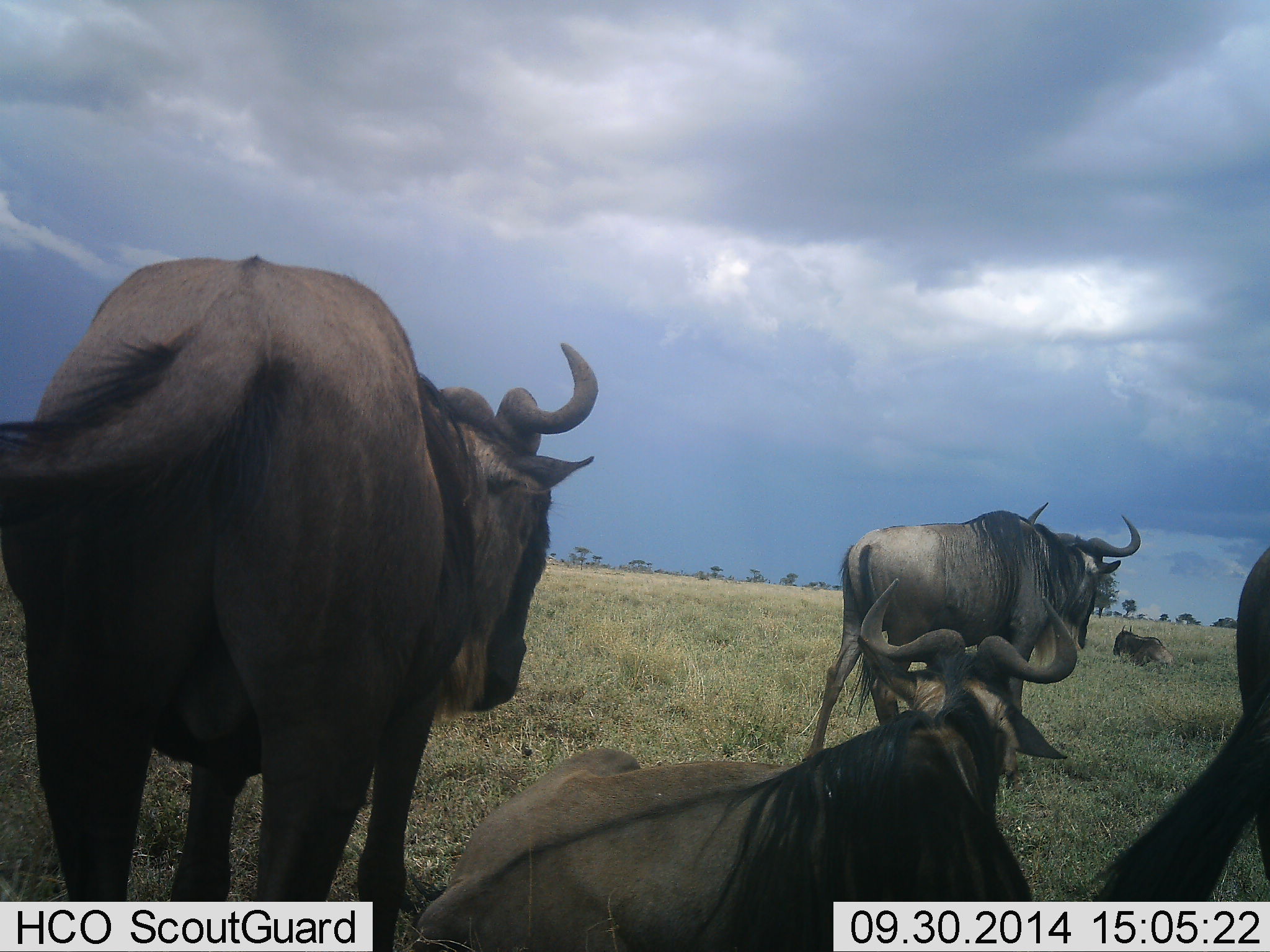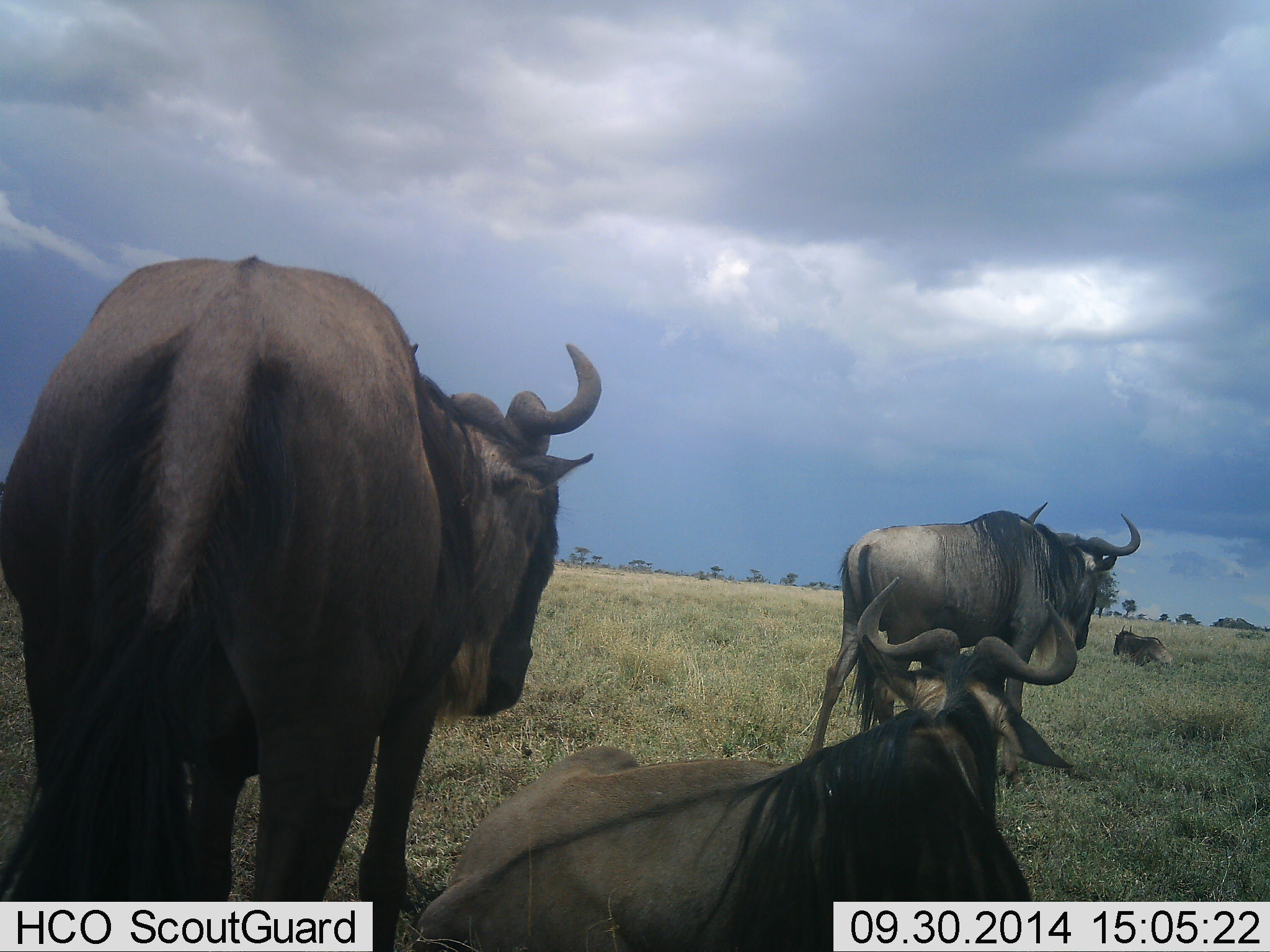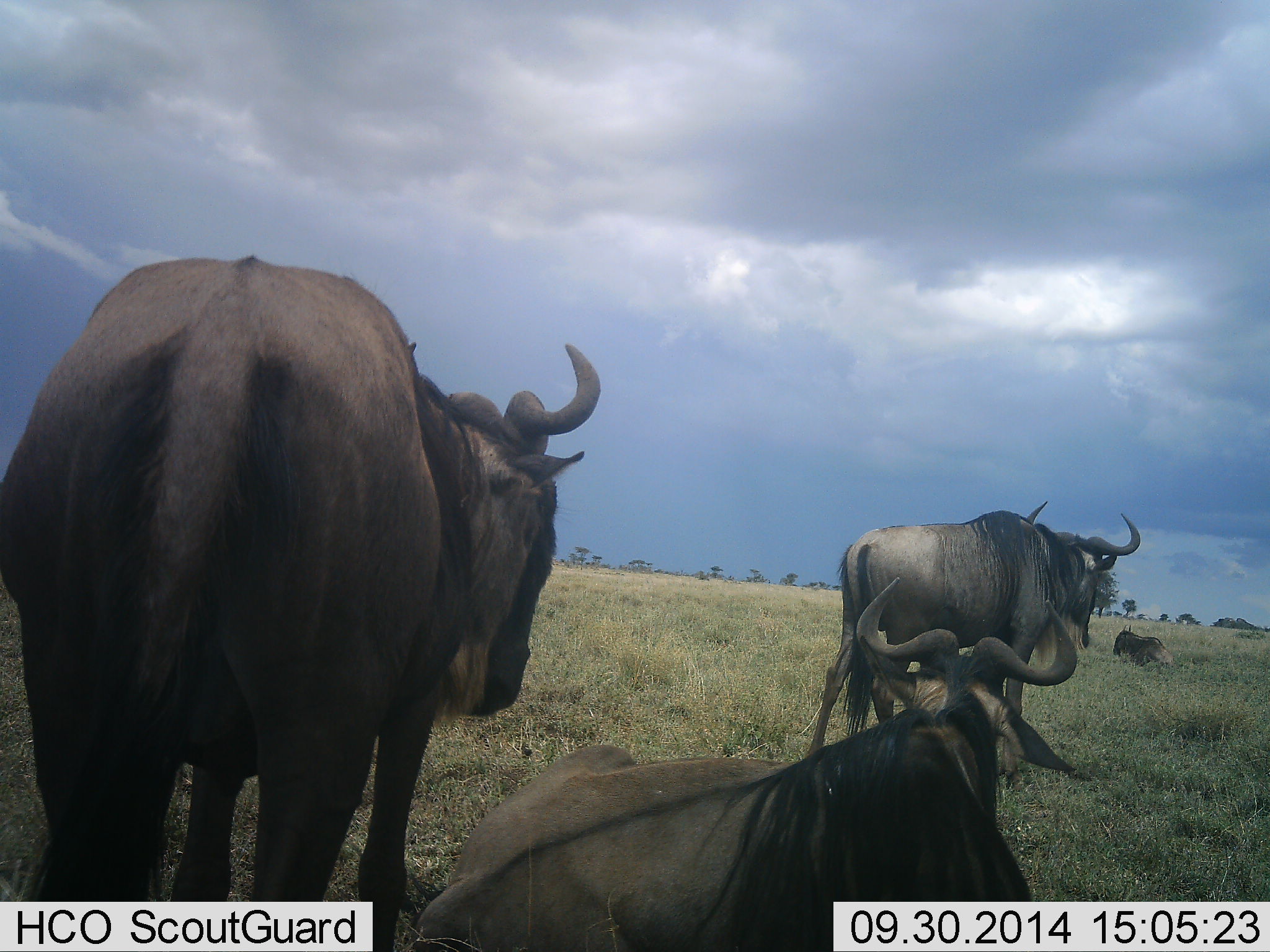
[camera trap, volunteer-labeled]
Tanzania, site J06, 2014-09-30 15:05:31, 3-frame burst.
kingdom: Animalia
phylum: Chordata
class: Mammalia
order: Artiodactyla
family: Bovidae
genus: Connochaetes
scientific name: Connochaetes taurinus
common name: blue wildebeest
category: wildebeest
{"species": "wildebeest (blue wildebeest) (Connochaetes taurinus)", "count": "5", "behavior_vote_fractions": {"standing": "80%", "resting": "80%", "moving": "40%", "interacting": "0%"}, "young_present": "10%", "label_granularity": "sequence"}